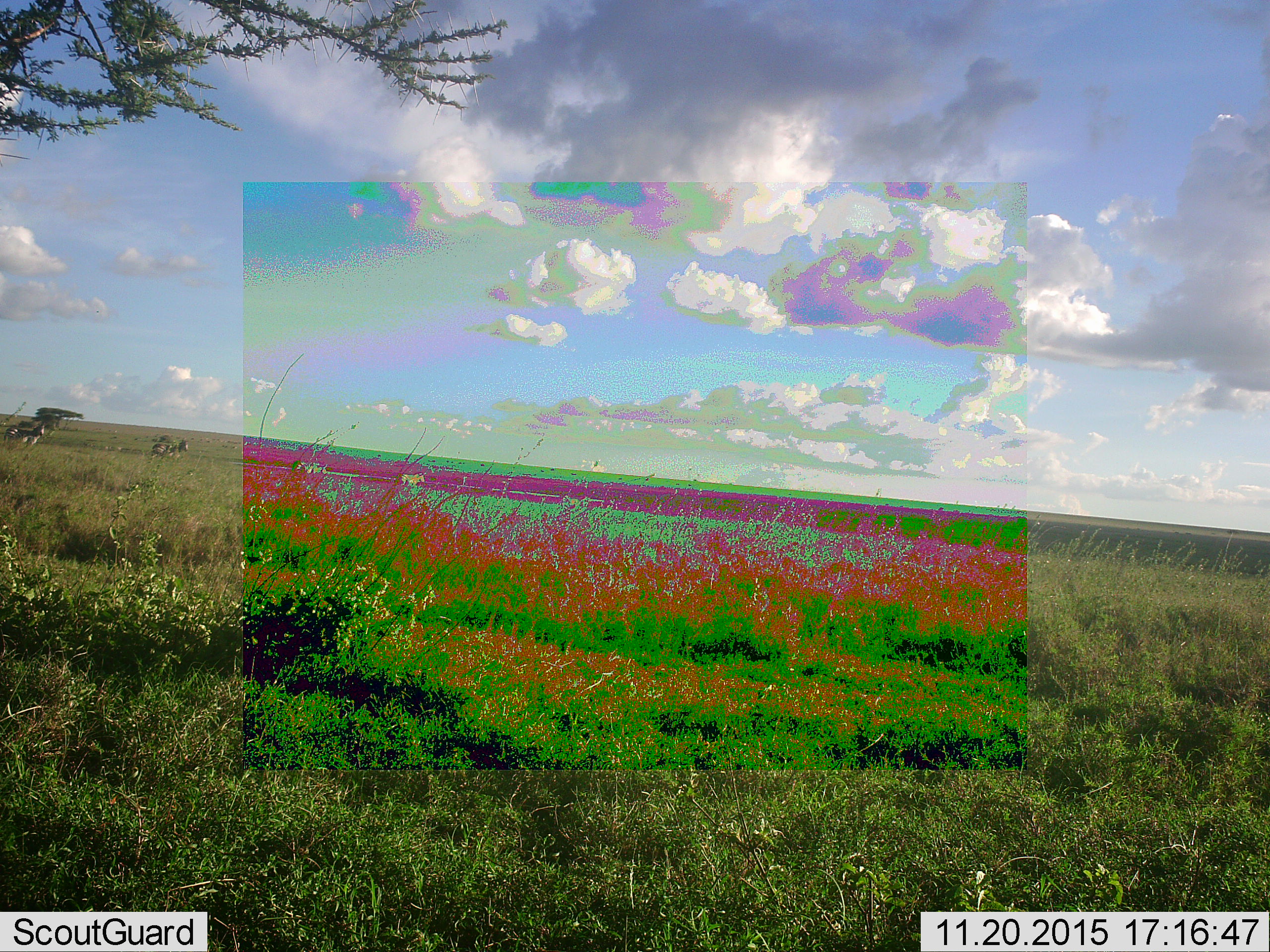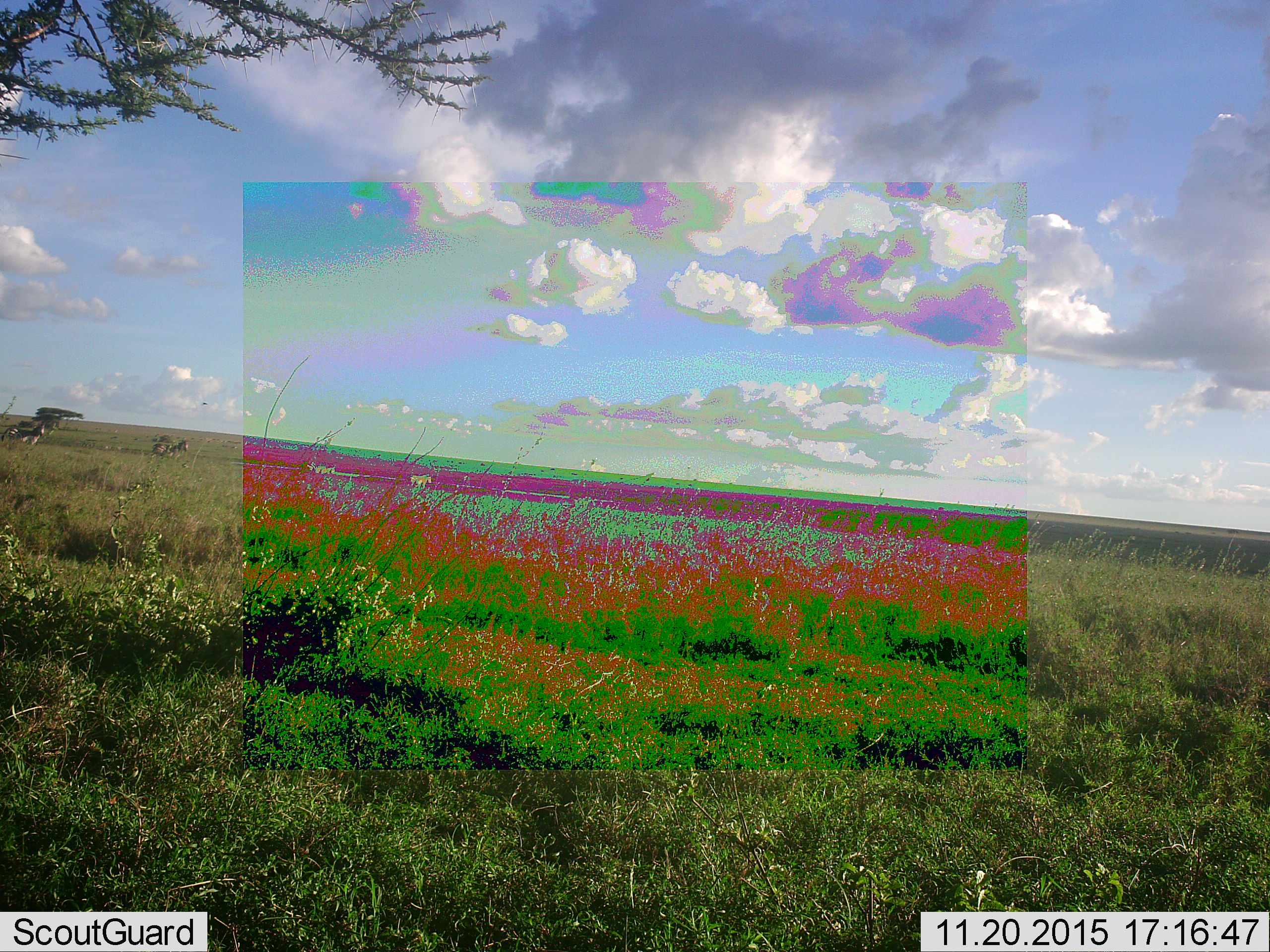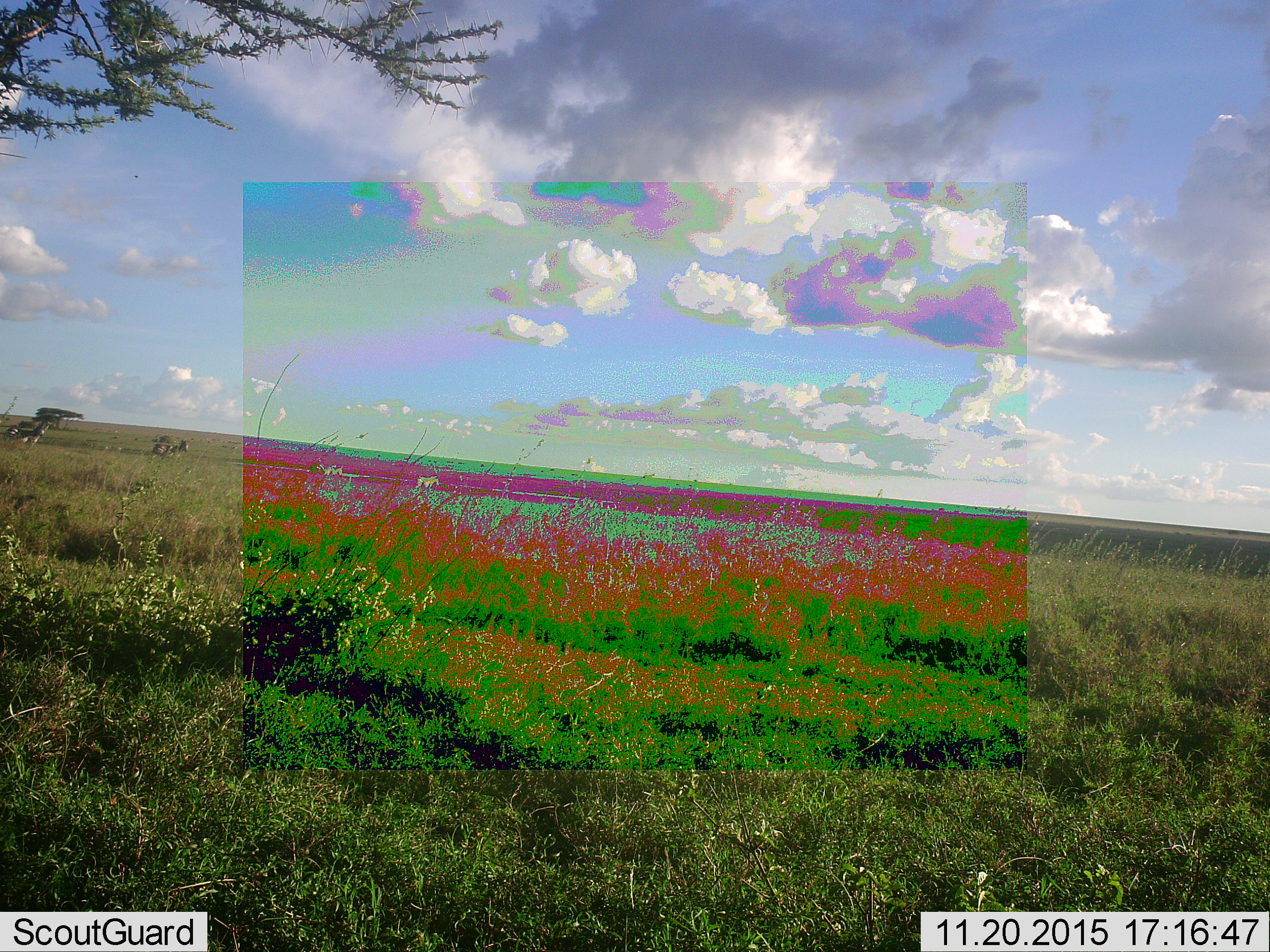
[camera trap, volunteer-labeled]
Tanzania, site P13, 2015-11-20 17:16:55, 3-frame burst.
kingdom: Animalia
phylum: Chordata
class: Mammalia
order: Perissodactyla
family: Equidae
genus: Equus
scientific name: Equus quagga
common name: plains zebra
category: zebra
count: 4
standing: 86%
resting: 14%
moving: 71%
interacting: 0%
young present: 0%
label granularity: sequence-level